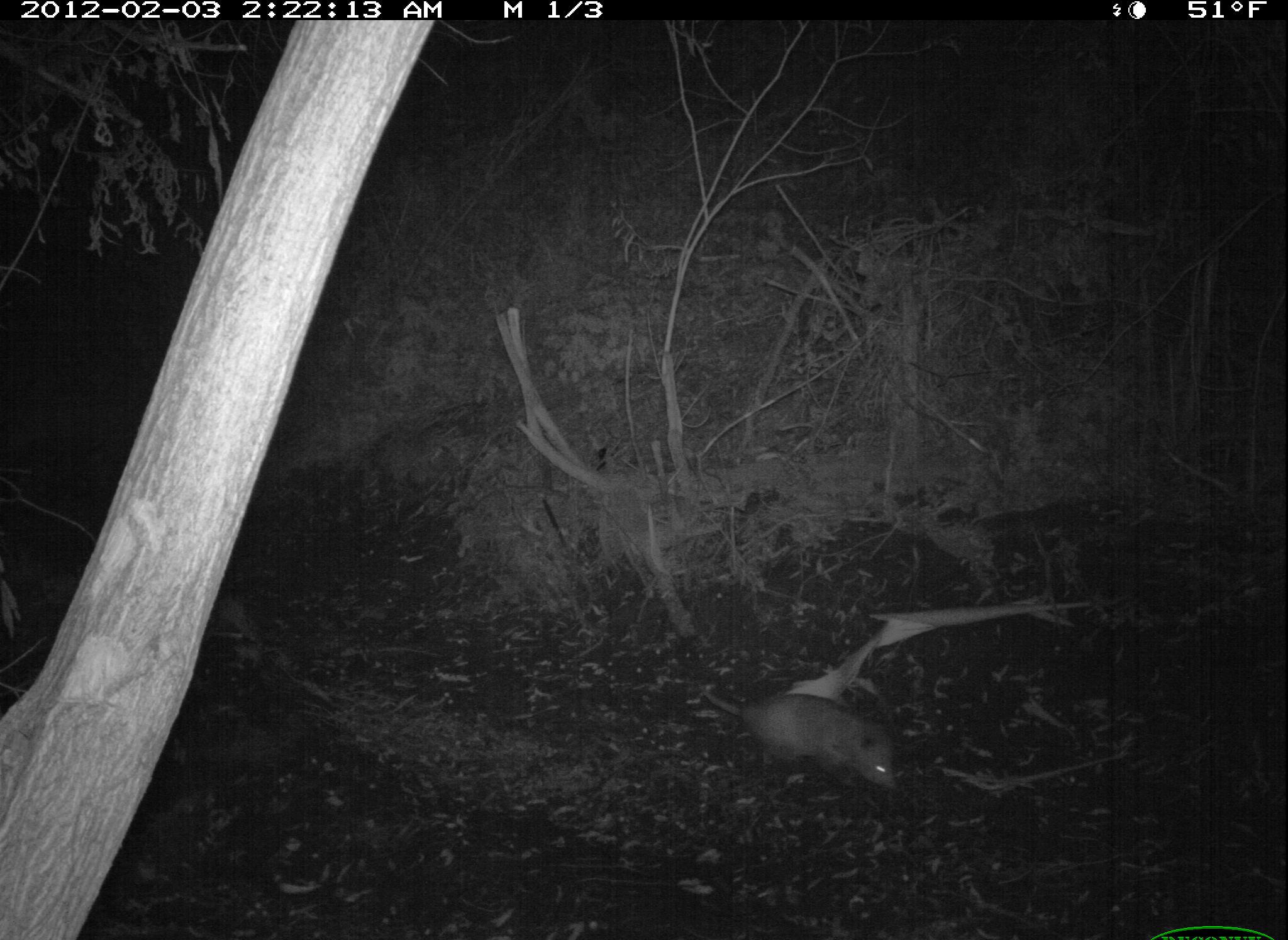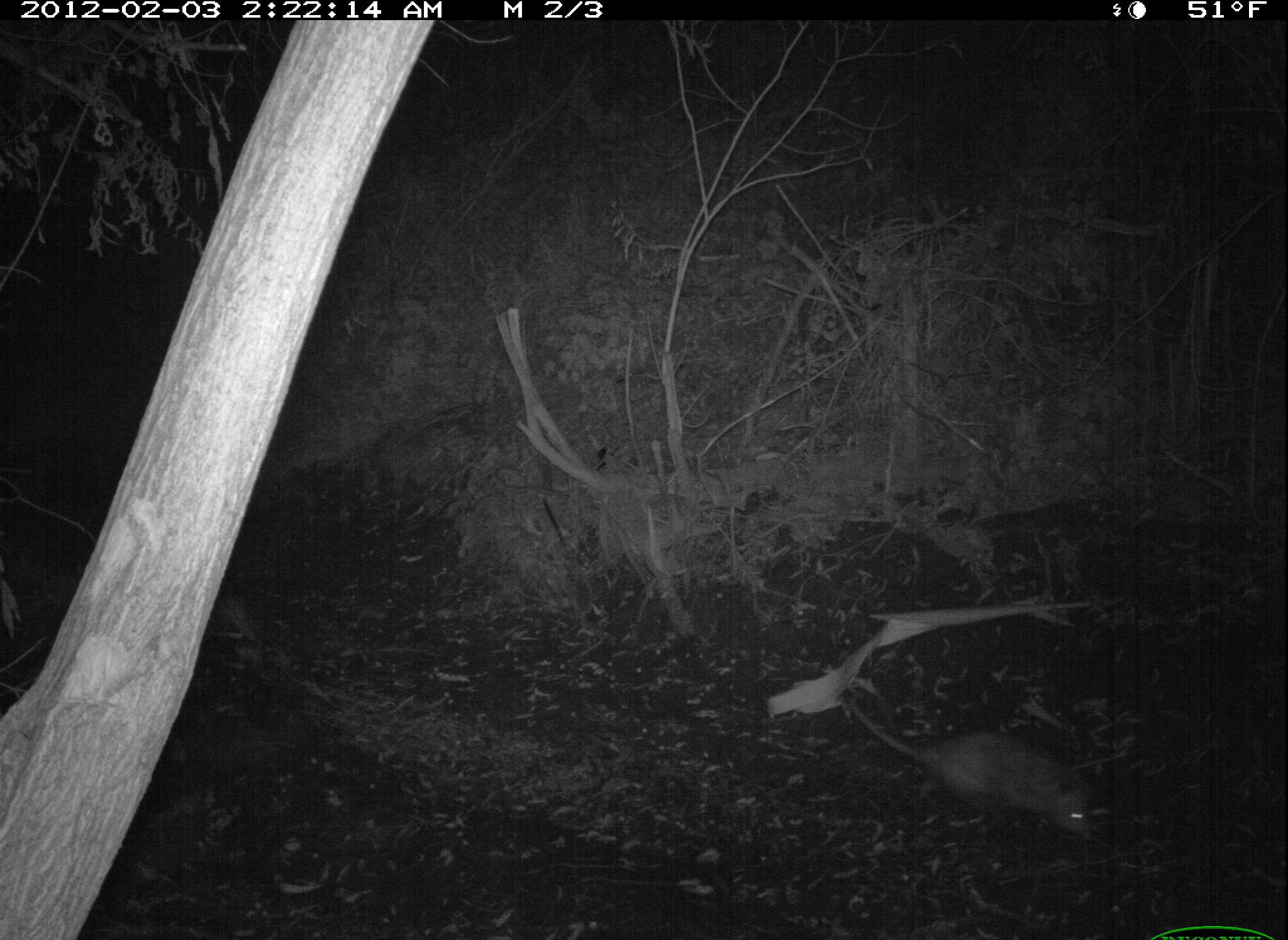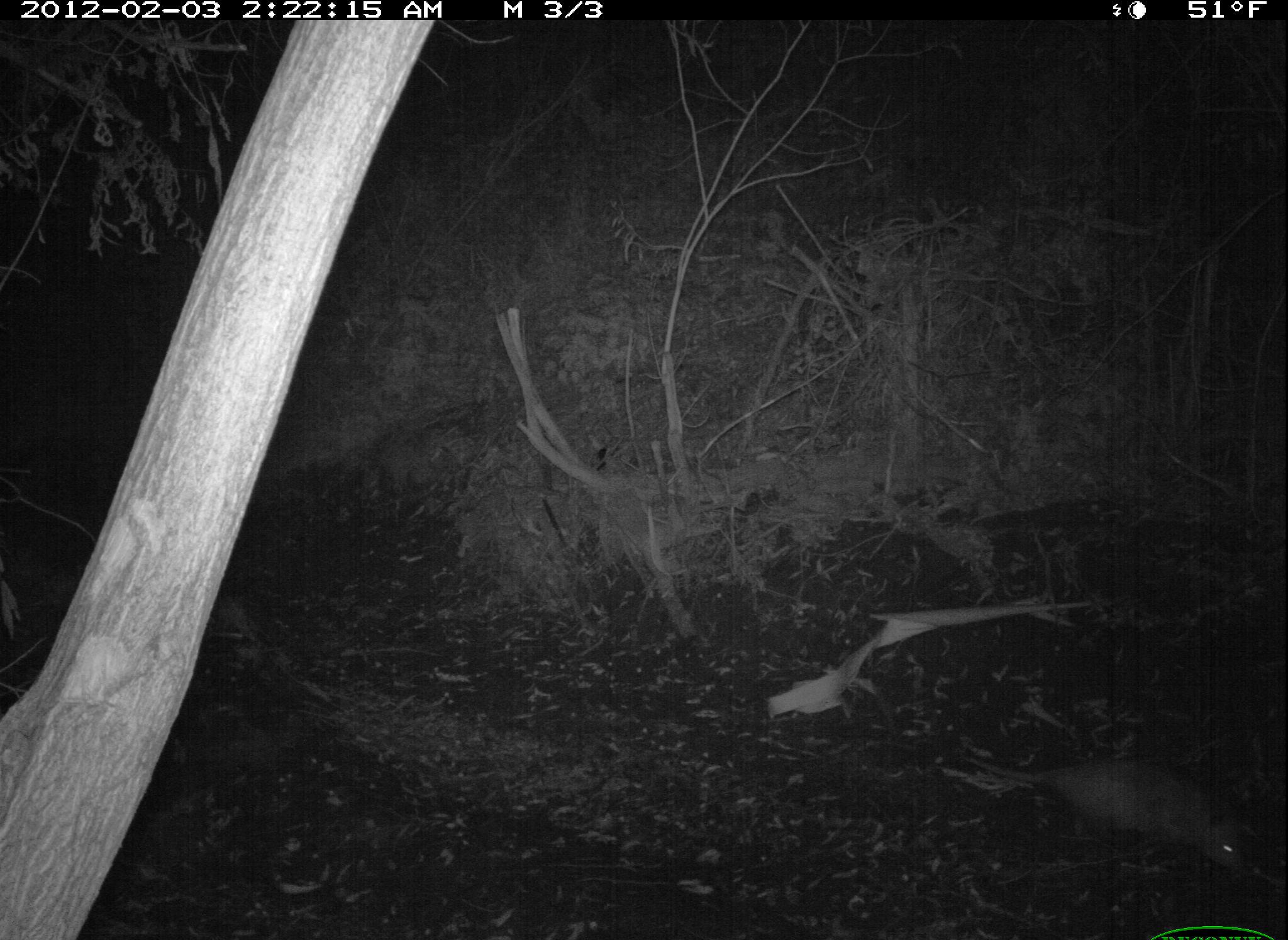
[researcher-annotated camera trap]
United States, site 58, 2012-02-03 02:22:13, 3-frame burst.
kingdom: Animalia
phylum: Chordata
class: Mammalia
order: Didelphimorphia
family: Didelphidae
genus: Didelphis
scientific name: Didelphis virginiana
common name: virginia opossum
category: opossum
Opossum (virginia opossum) (Didelphis virginiana).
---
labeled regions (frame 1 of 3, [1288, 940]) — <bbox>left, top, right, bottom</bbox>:
opossum: <bbox>697, 685, 899, 791</bbox>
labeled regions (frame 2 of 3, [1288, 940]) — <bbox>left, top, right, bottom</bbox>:
opossum: <bbox>847, 700, 1103, 842</bbox>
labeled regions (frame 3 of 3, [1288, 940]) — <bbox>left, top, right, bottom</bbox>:
opossum: <bbox>955, 749, 1252, 874</bbox>